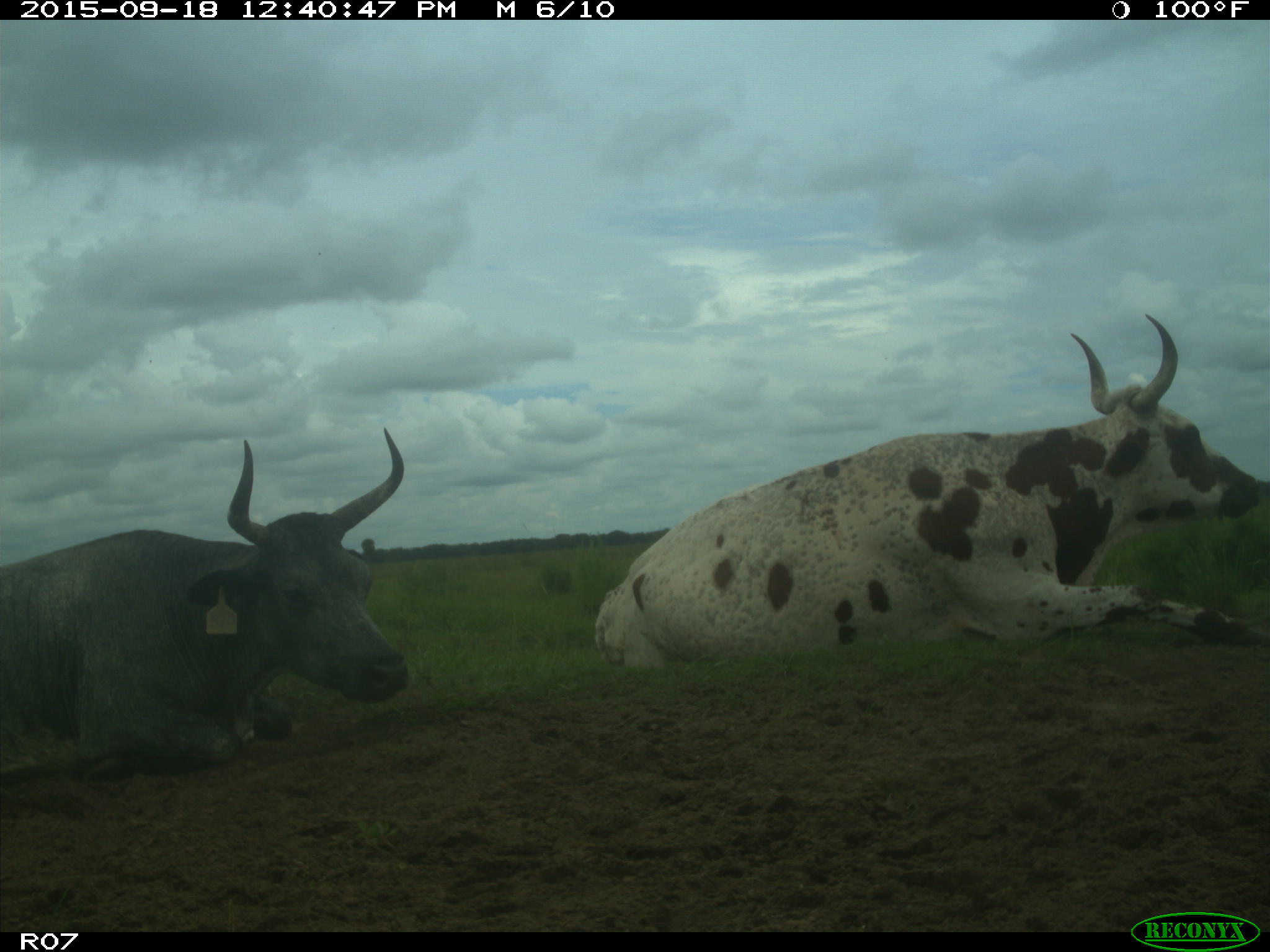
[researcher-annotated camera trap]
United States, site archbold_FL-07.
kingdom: Animalia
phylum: Chordata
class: Mammalia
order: Artiodactyla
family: Bovidae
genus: Bos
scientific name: Bos taurus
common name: domestic cow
Bos taurus (domestic cow).